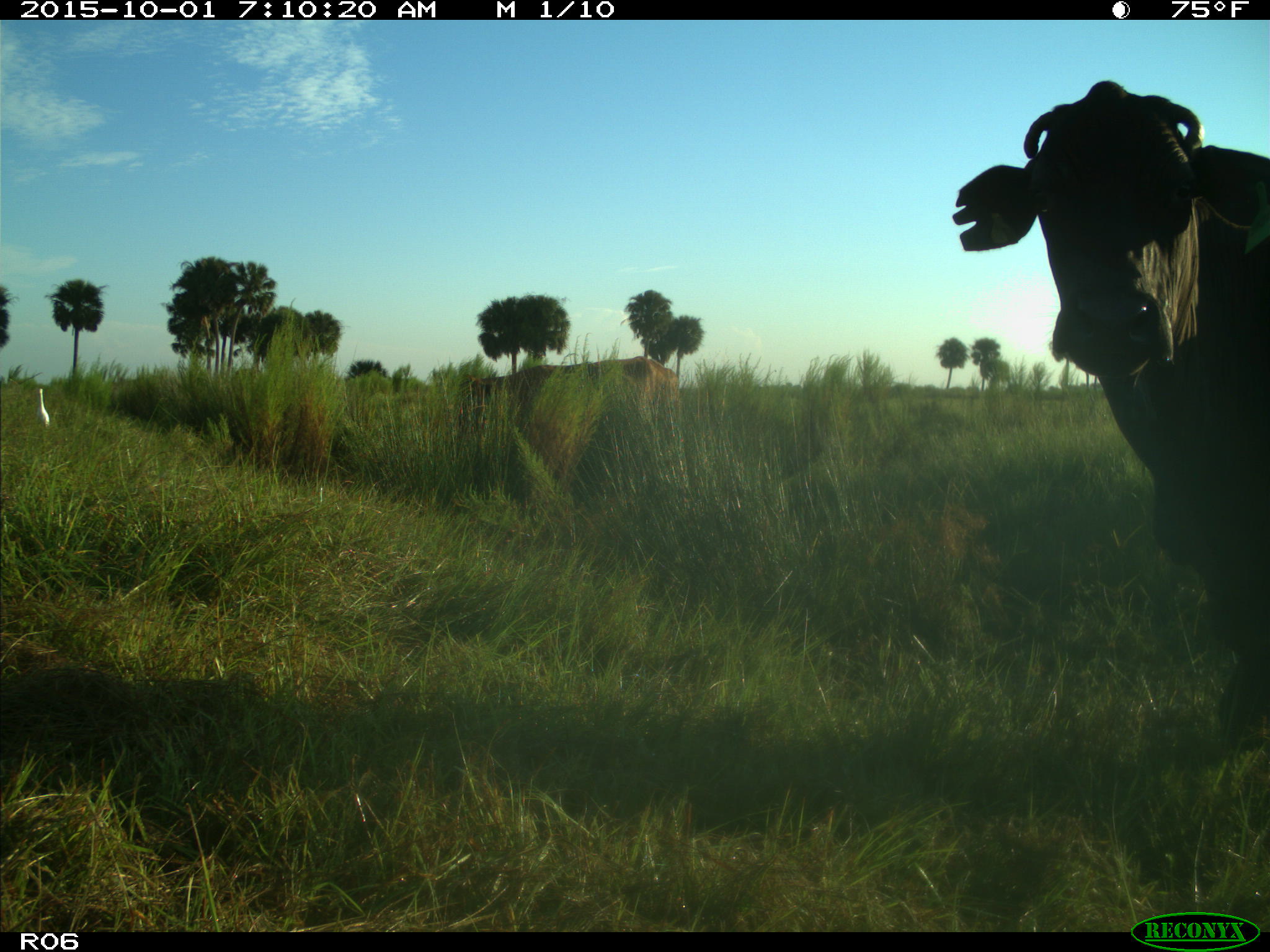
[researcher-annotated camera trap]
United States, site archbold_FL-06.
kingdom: Animalia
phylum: Chordata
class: Mammalia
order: Artiodactyla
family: Bovidae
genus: Bos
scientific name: Bos taurus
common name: domestic cow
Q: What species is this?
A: Bos taurus (domestic cow).